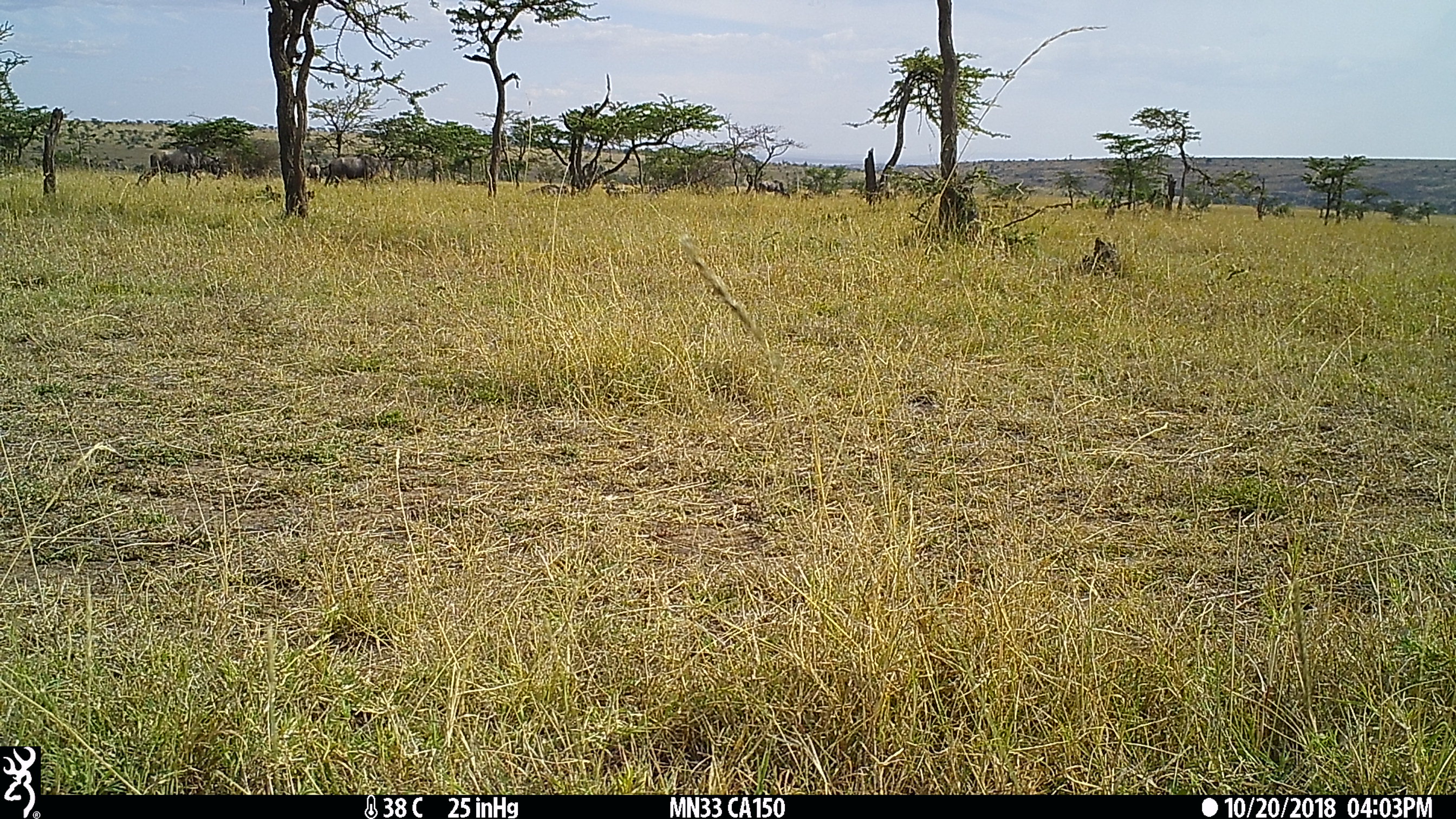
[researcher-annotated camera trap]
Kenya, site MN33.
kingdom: Animalia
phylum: Chordata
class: Mammalia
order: Artiodactyla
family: Bovidae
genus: Connochaetes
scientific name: Connochaetes taurinus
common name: blue wildebeest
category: wildebeest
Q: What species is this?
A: Wildebeest (blue wildebeest) (Connochaetes taurinus).